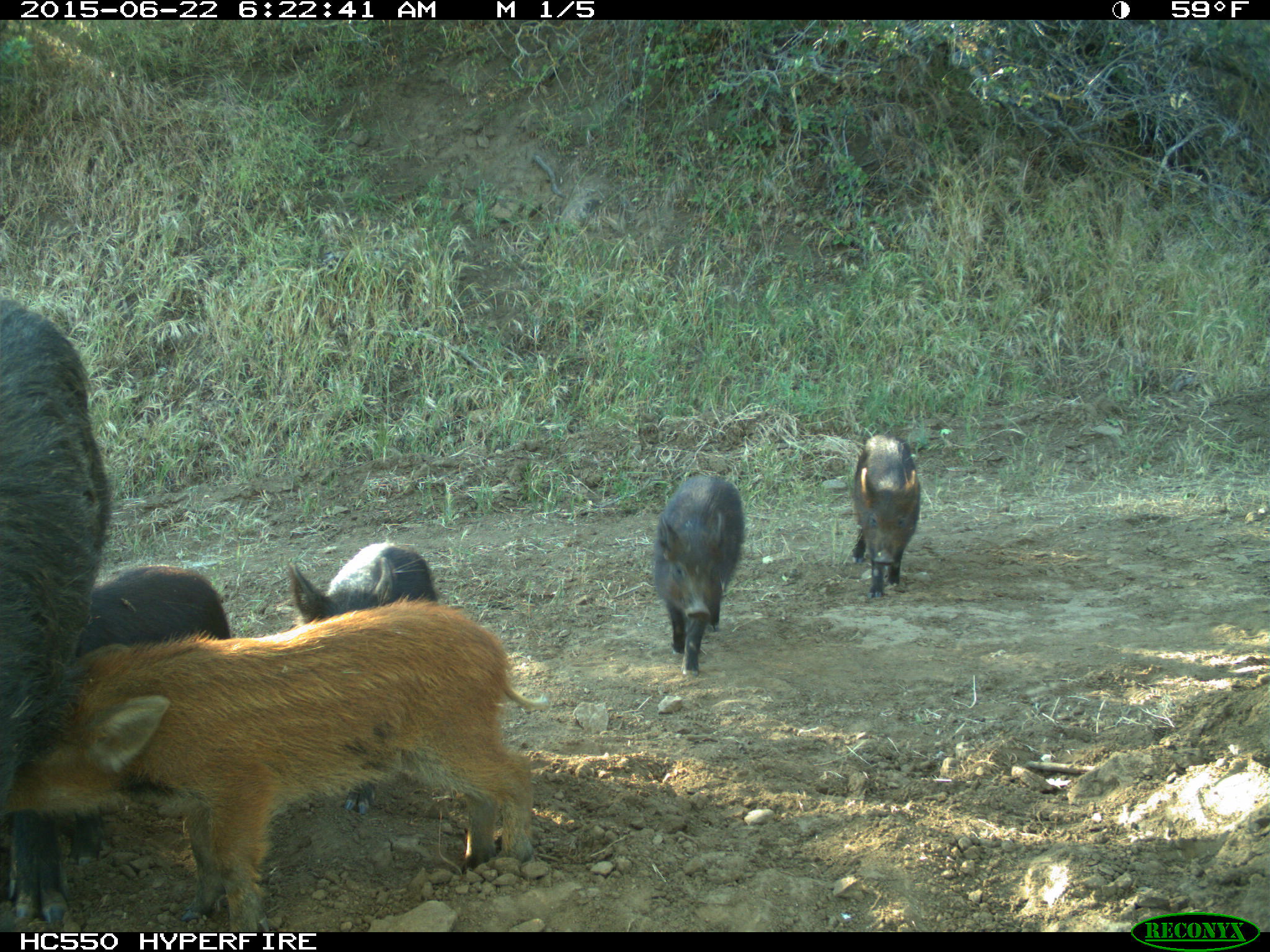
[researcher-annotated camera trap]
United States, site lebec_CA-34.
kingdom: Animalia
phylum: Chordata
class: Mammalia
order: Artiodactyla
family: Suidae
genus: Sus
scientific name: Sus scrofa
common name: wild boar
Sus scrofa (wild boar).